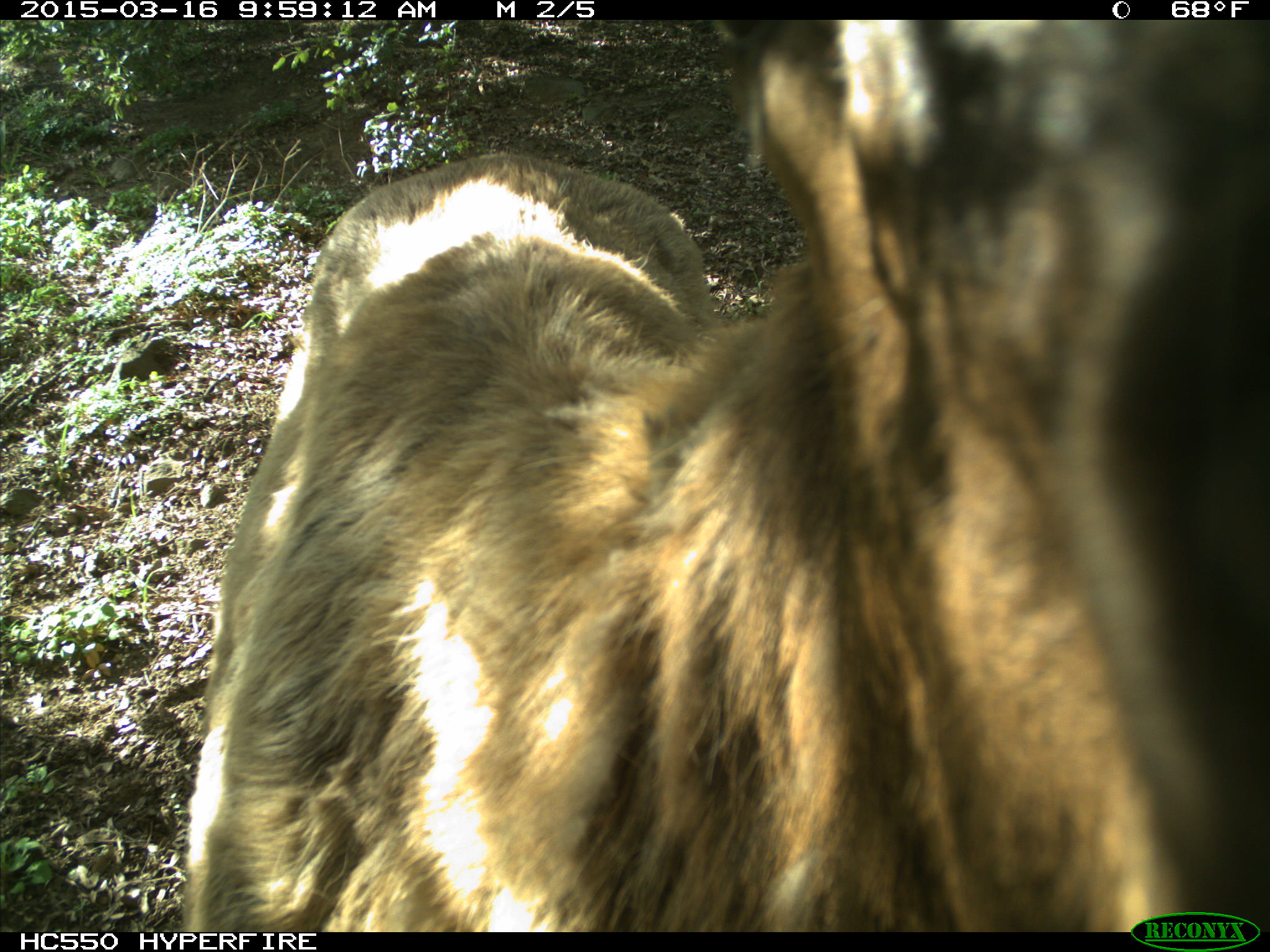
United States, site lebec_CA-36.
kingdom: Animalia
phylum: Chordata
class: Mammalia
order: Artiodactyla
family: Cervidae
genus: Cervus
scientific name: Cervus canadensis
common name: elk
Cervus canadensis (elk).